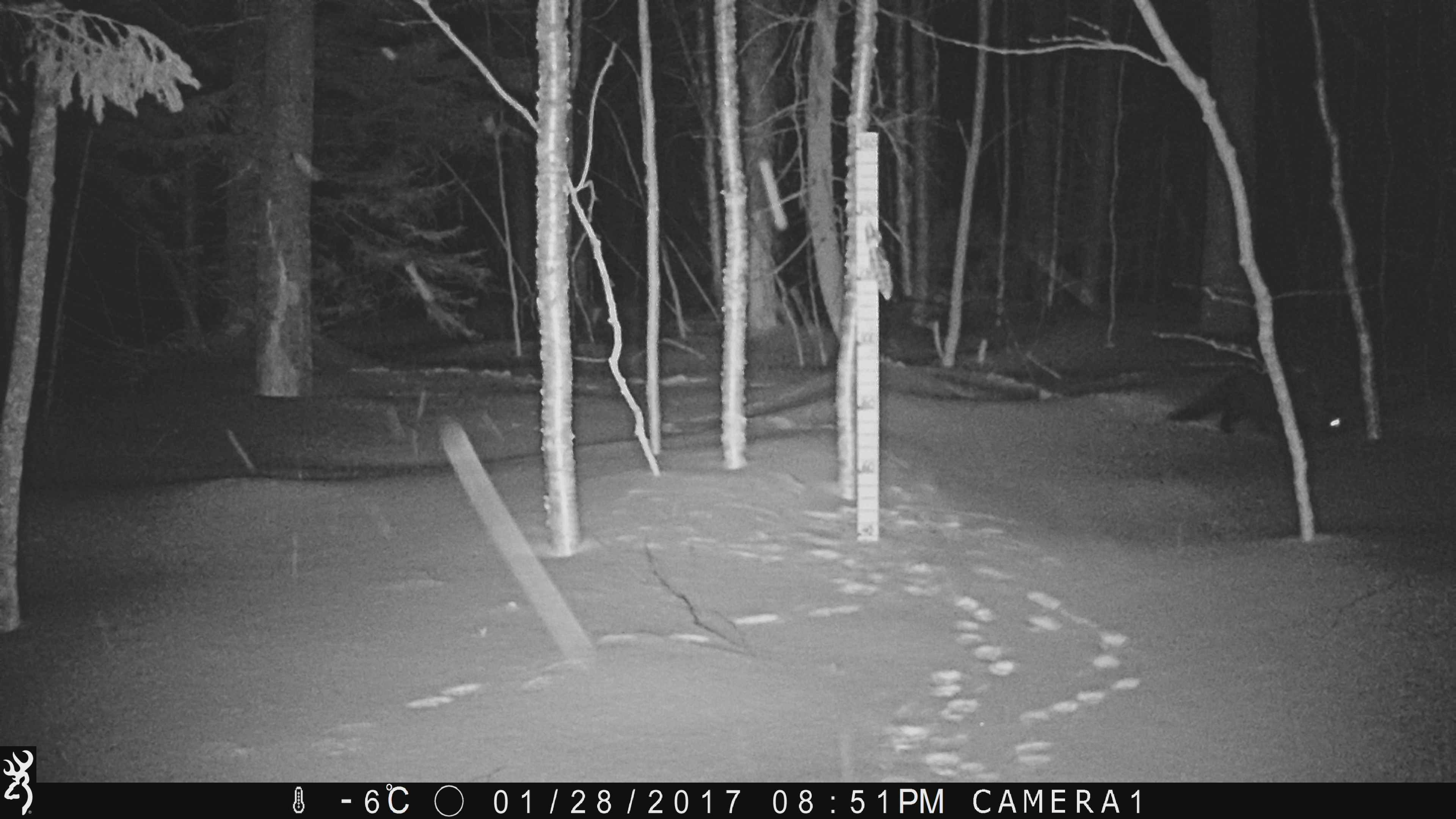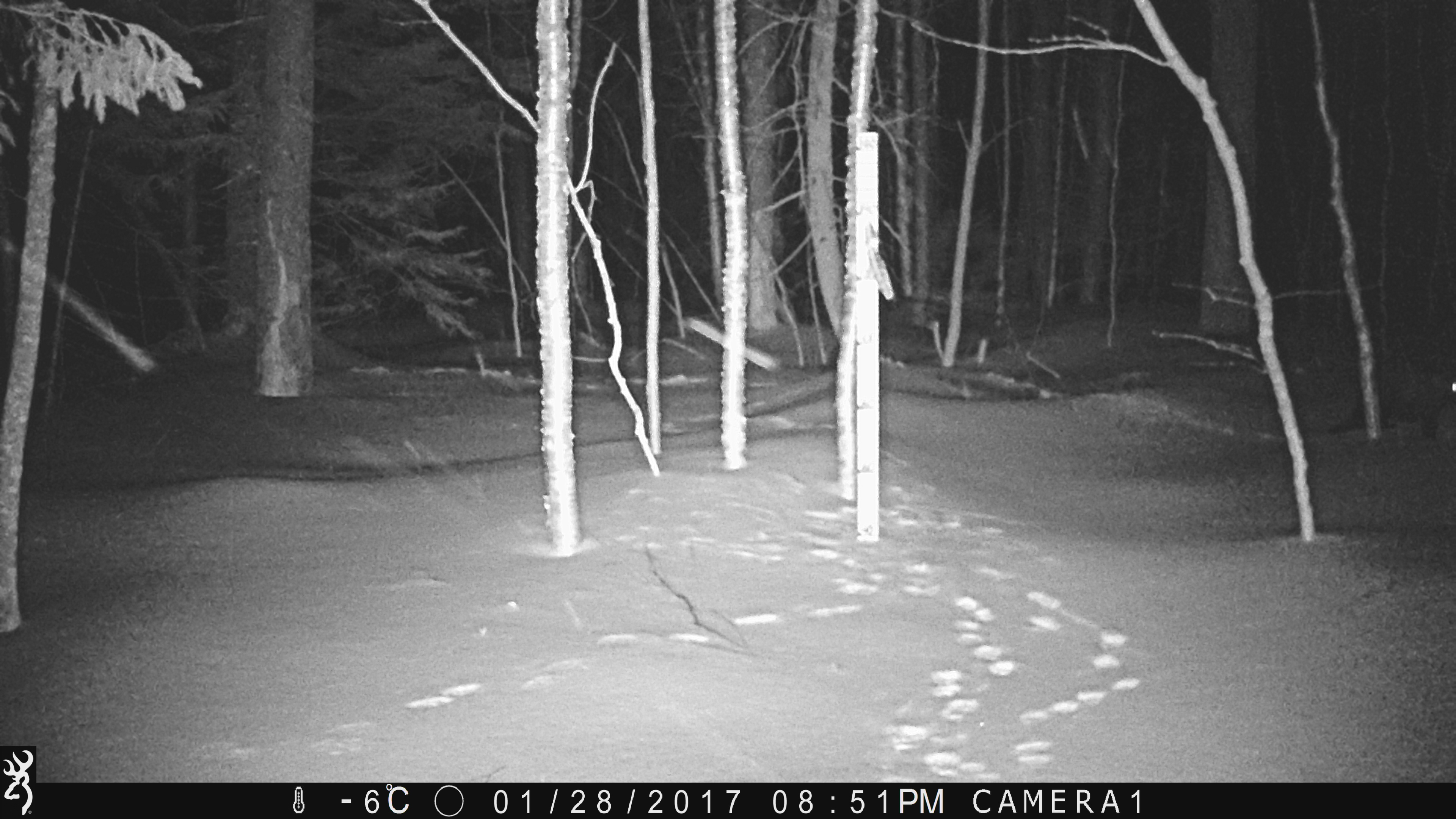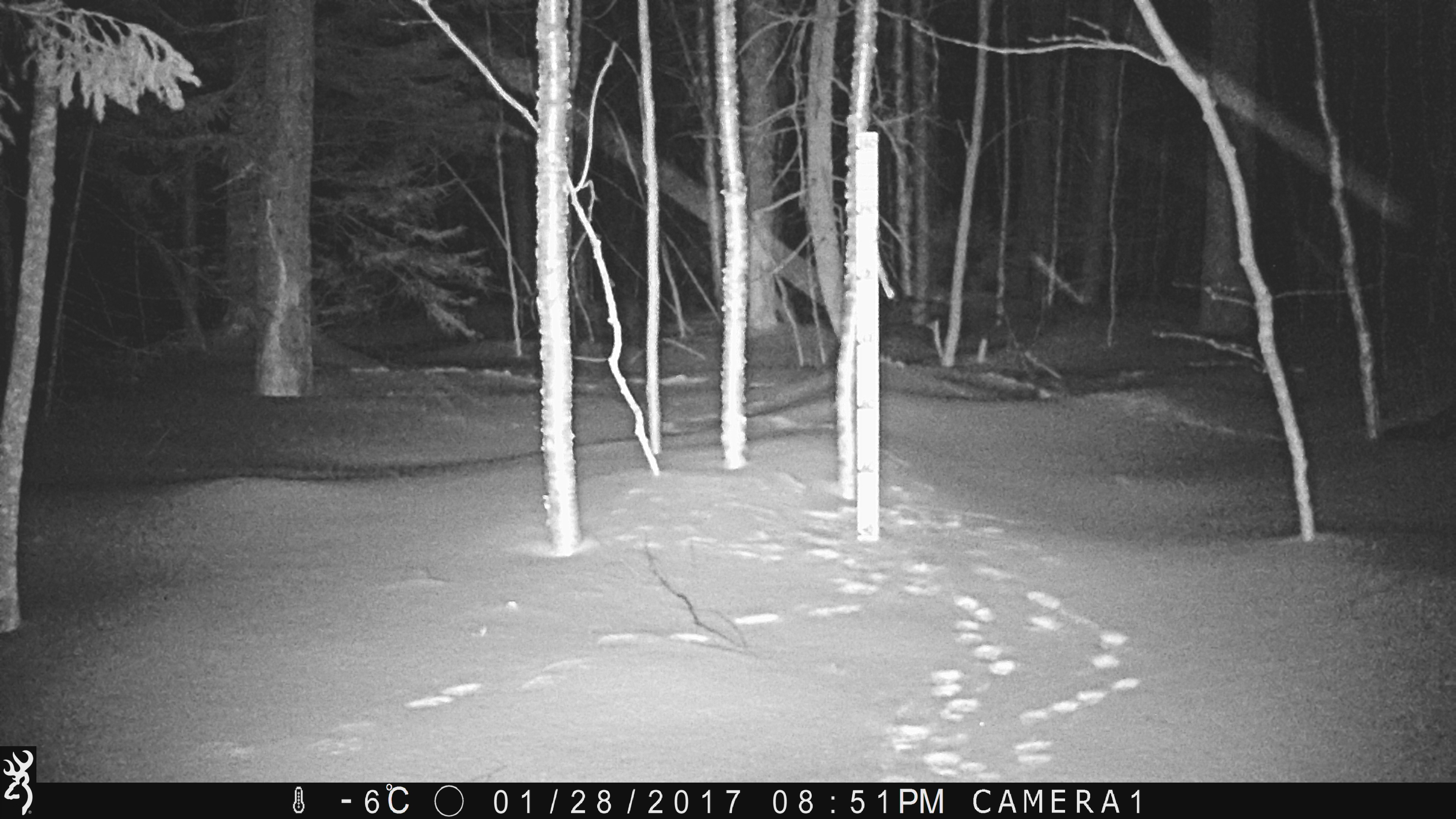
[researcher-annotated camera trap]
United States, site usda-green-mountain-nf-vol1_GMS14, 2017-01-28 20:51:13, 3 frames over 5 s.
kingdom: Animalia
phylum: Chordata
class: Mammalia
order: Carnivora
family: Mustelidae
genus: Pekania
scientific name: Pekania pennanti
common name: fisher